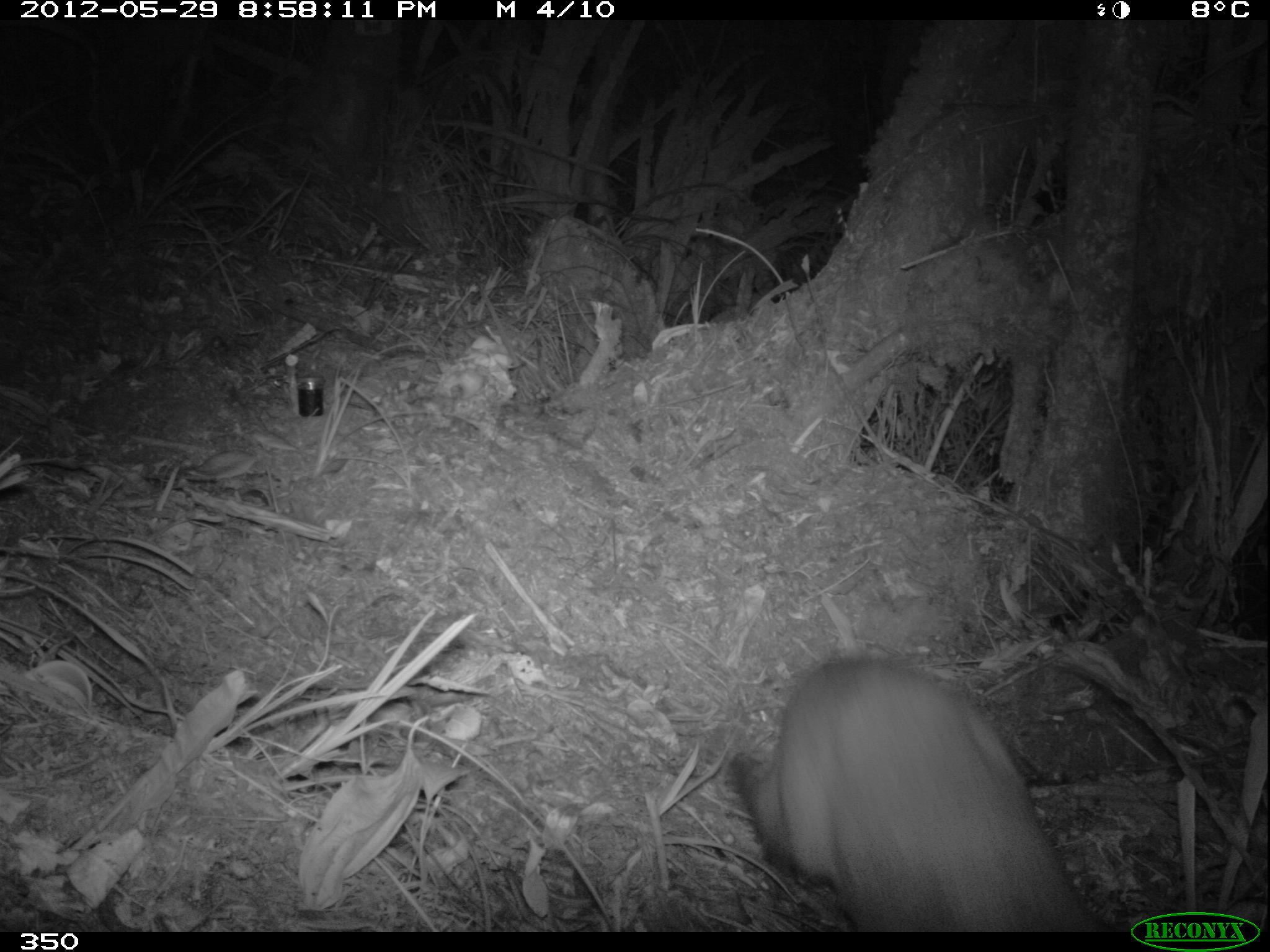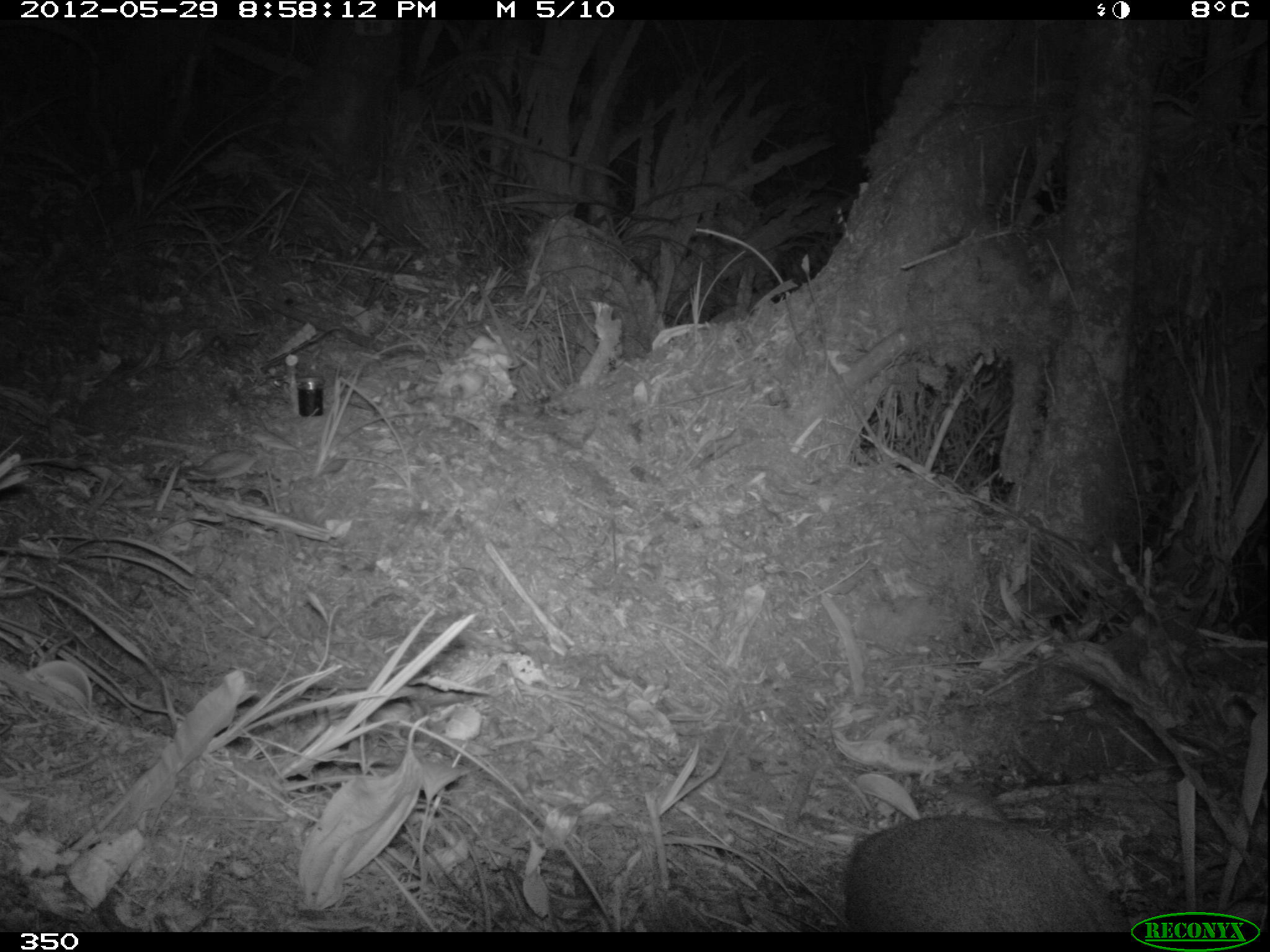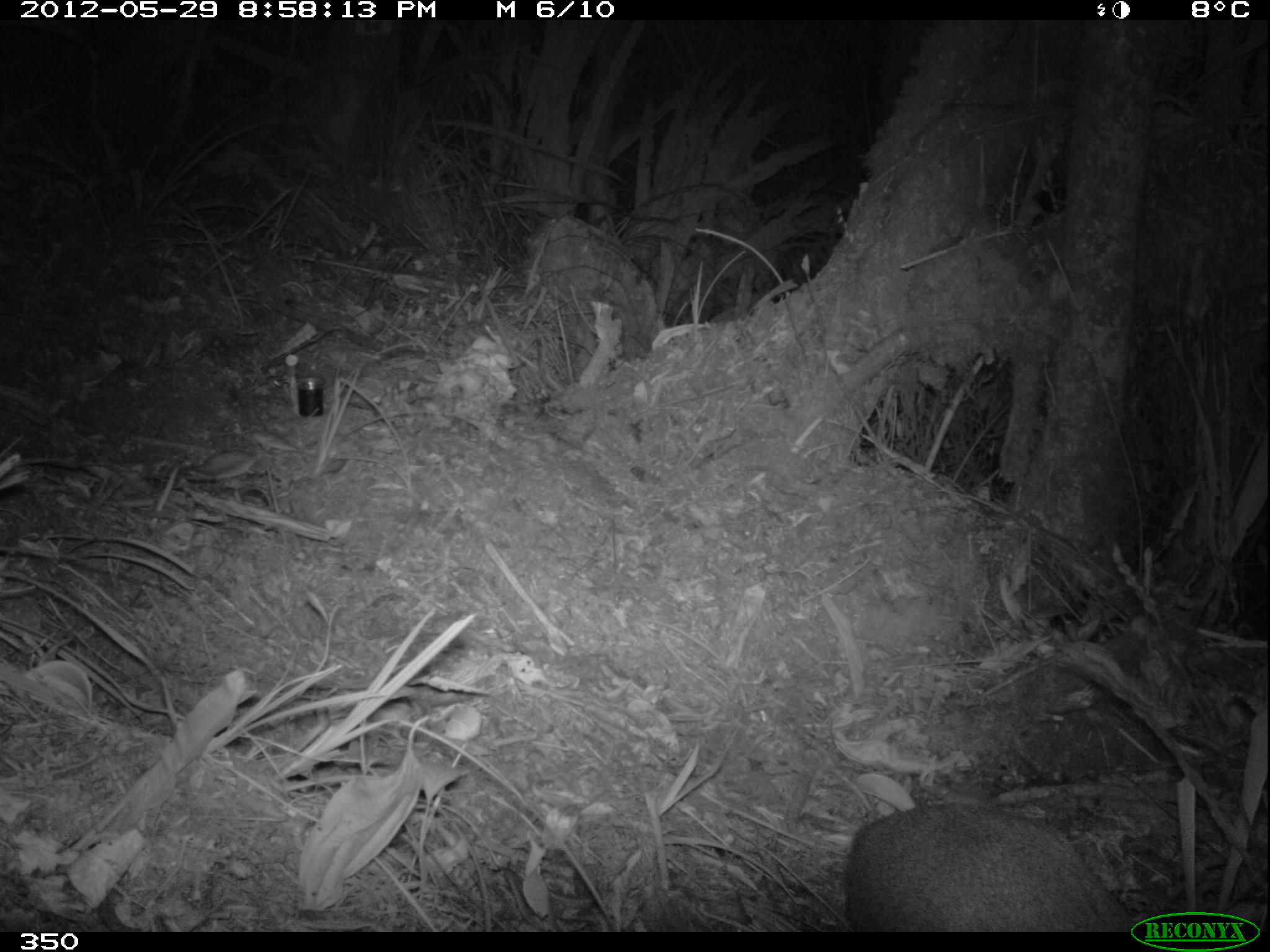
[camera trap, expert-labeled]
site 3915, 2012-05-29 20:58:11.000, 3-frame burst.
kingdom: Animalia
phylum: Chordata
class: Mammalia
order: Artiodactyla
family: Cervidae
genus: Mazama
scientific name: Mazama chunyi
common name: dwarf brocket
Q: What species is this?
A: Mazama chunyi (dwarf brocket).